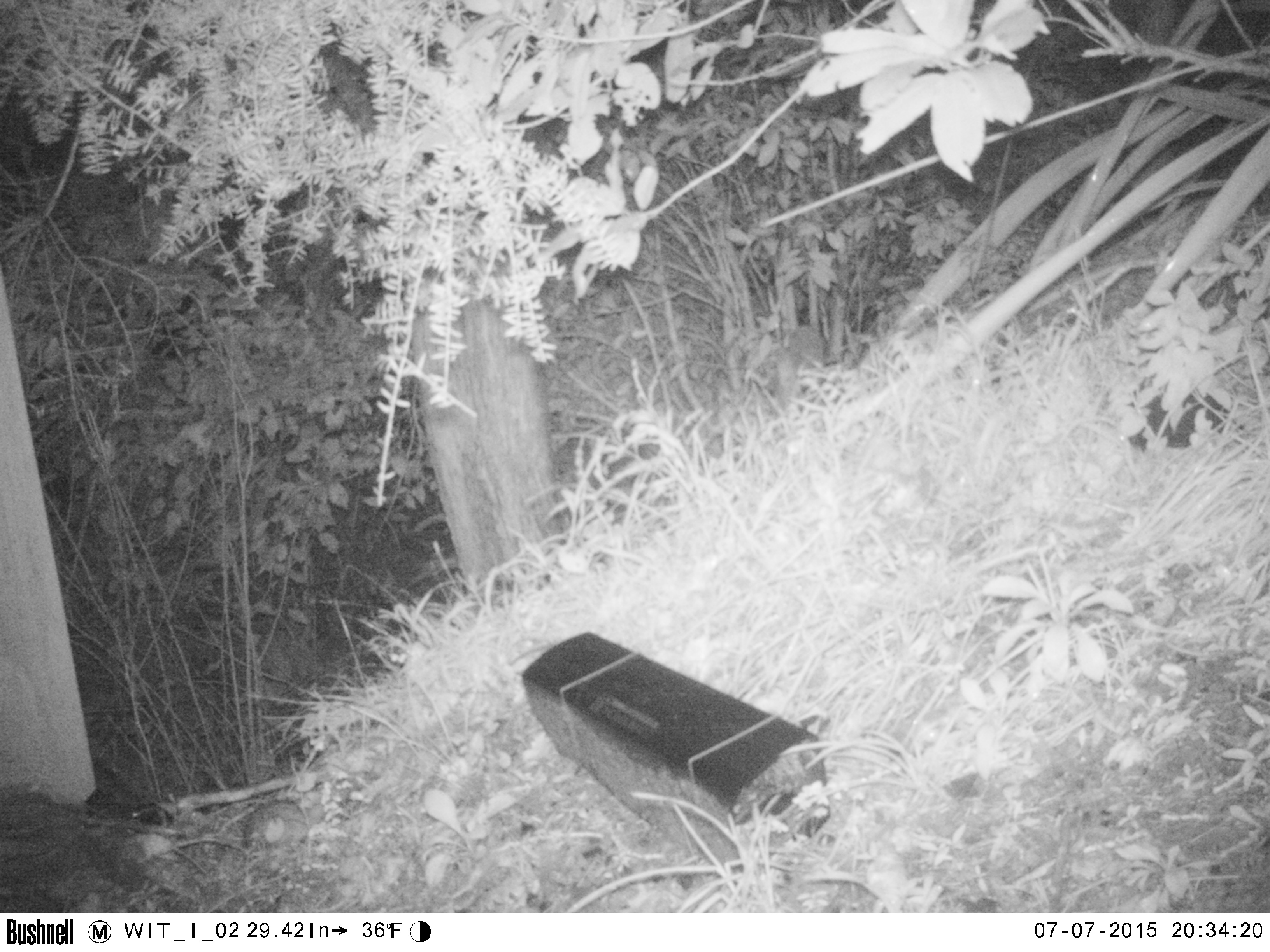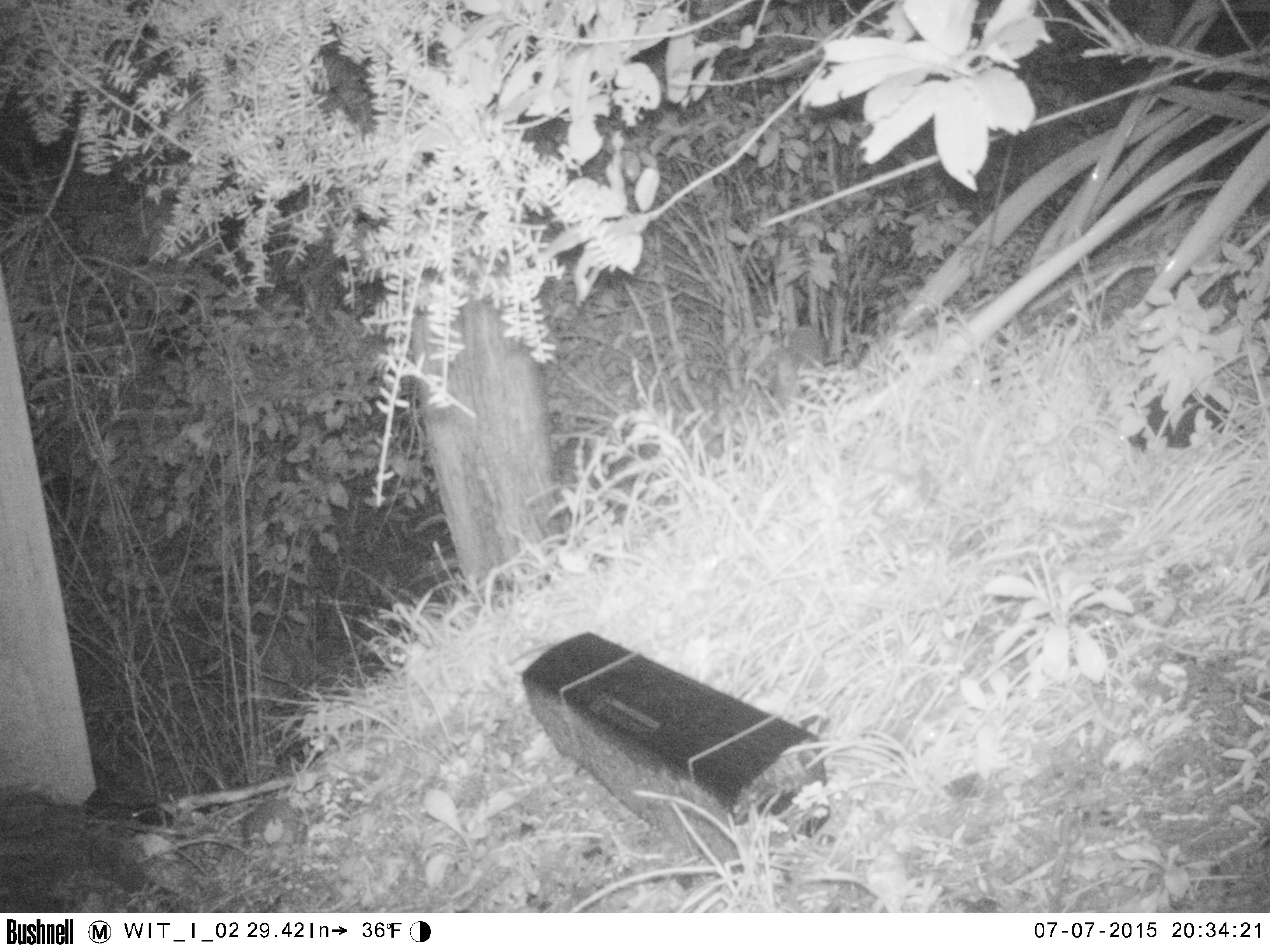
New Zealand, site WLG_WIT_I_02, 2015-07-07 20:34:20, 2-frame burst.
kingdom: Animalia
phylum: Chordata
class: Mammalia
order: Eulipotyphla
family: Erinaceidae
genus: Erinaceus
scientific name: Erinaceus europaeus europaeus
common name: european hedgehog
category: hedgehog